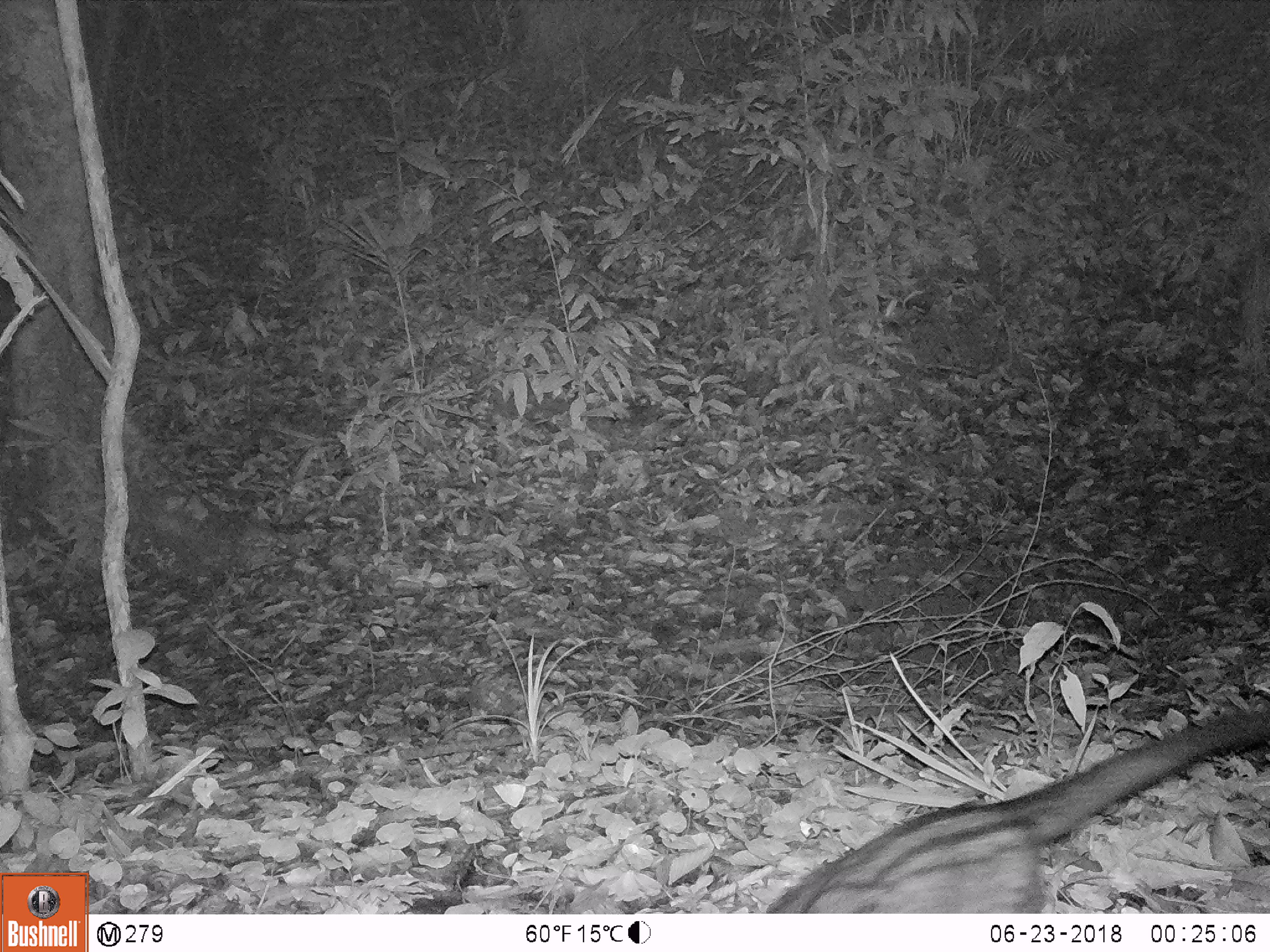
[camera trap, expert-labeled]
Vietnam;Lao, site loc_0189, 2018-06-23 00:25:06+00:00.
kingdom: Animalia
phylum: Chordata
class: Mammalia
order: Carnivora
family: Viverridae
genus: Paradoxurus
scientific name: Paradoxurus hermaphroditus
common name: common palm civet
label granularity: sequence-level